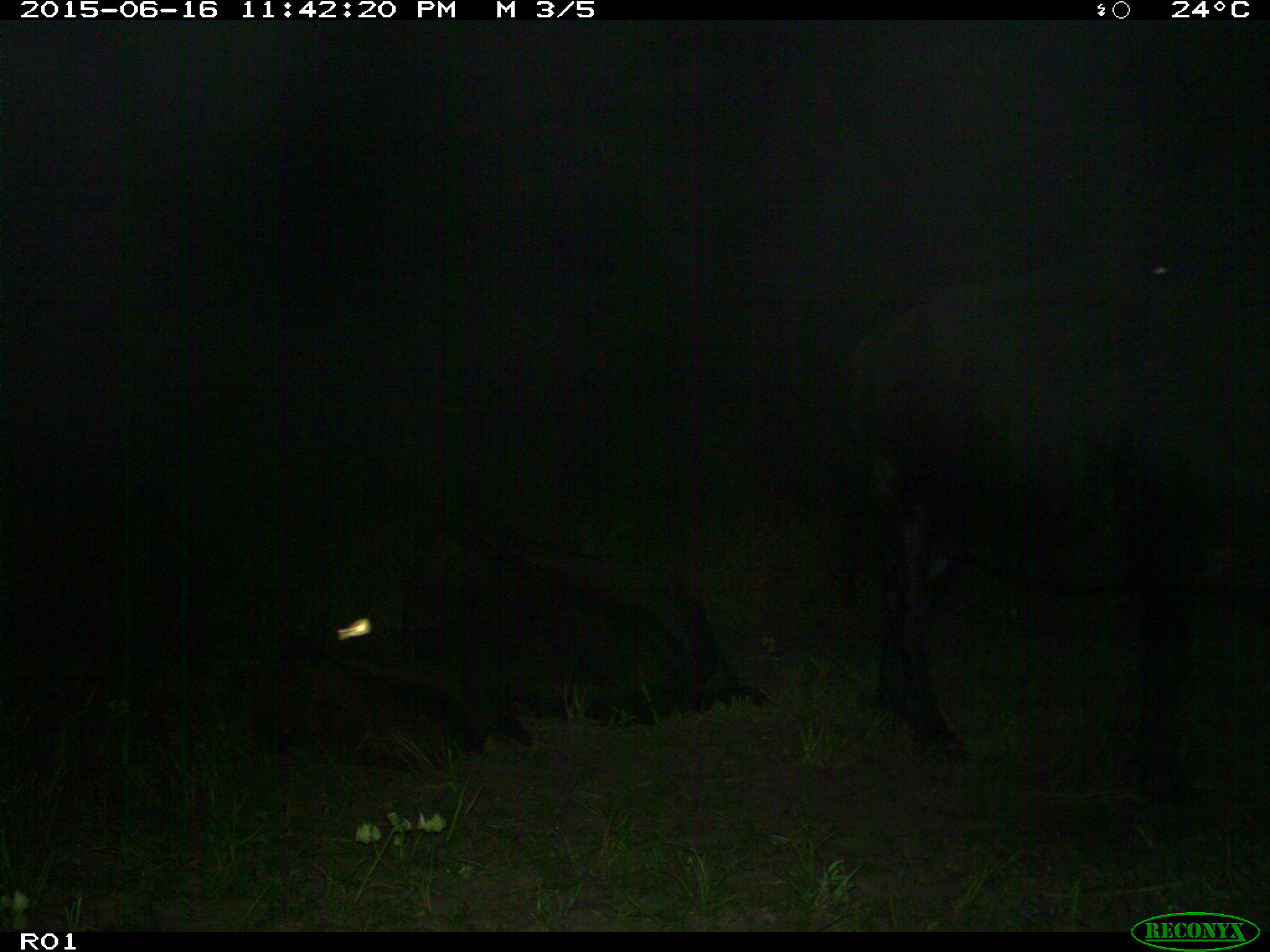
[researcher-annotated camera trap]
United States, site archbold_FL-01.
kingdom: Animalia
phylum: Chordata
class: Mammalia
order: Artiodactyla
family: Bovidae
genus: Bos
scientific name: Bos taurus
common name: domestic cow